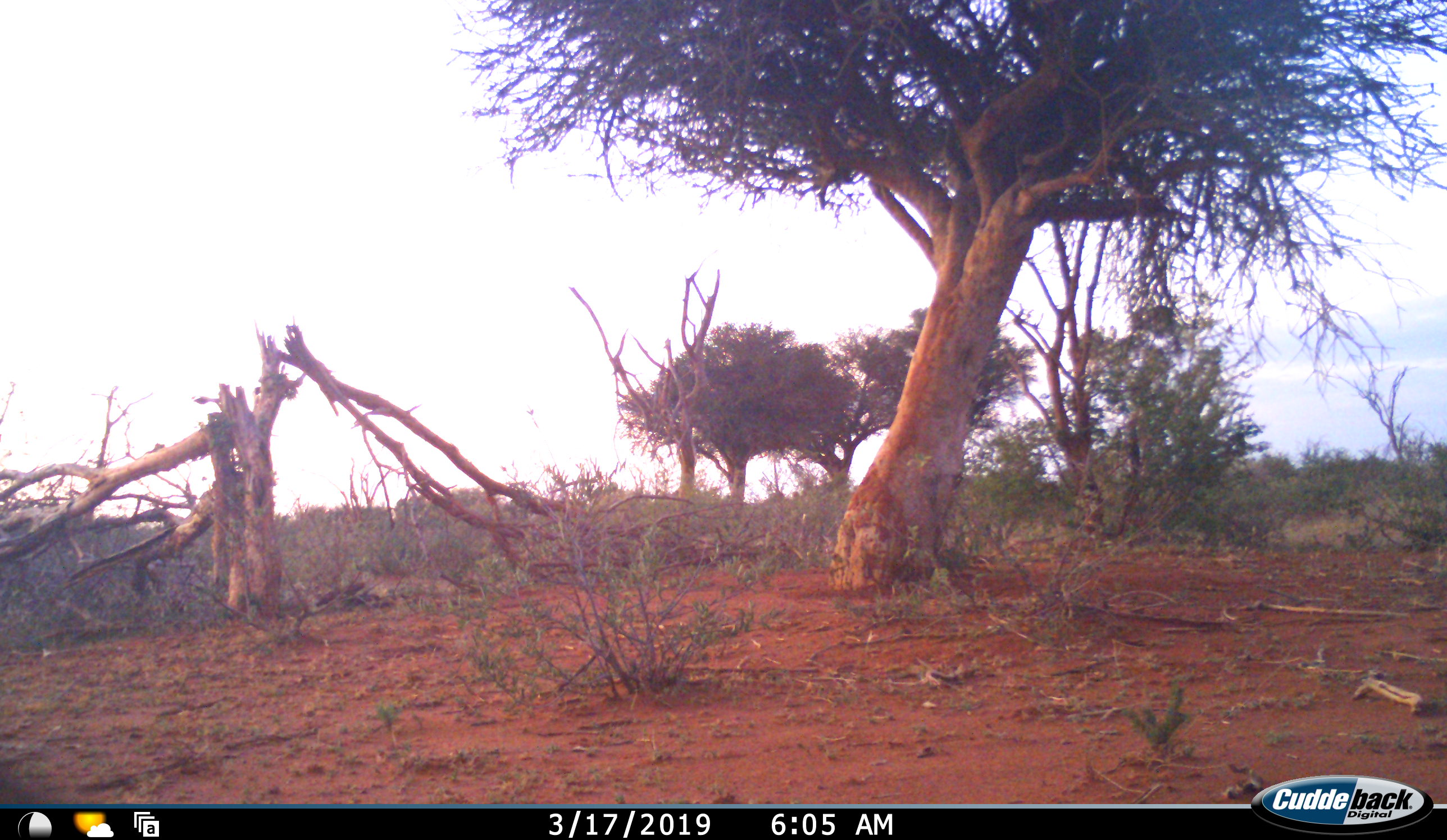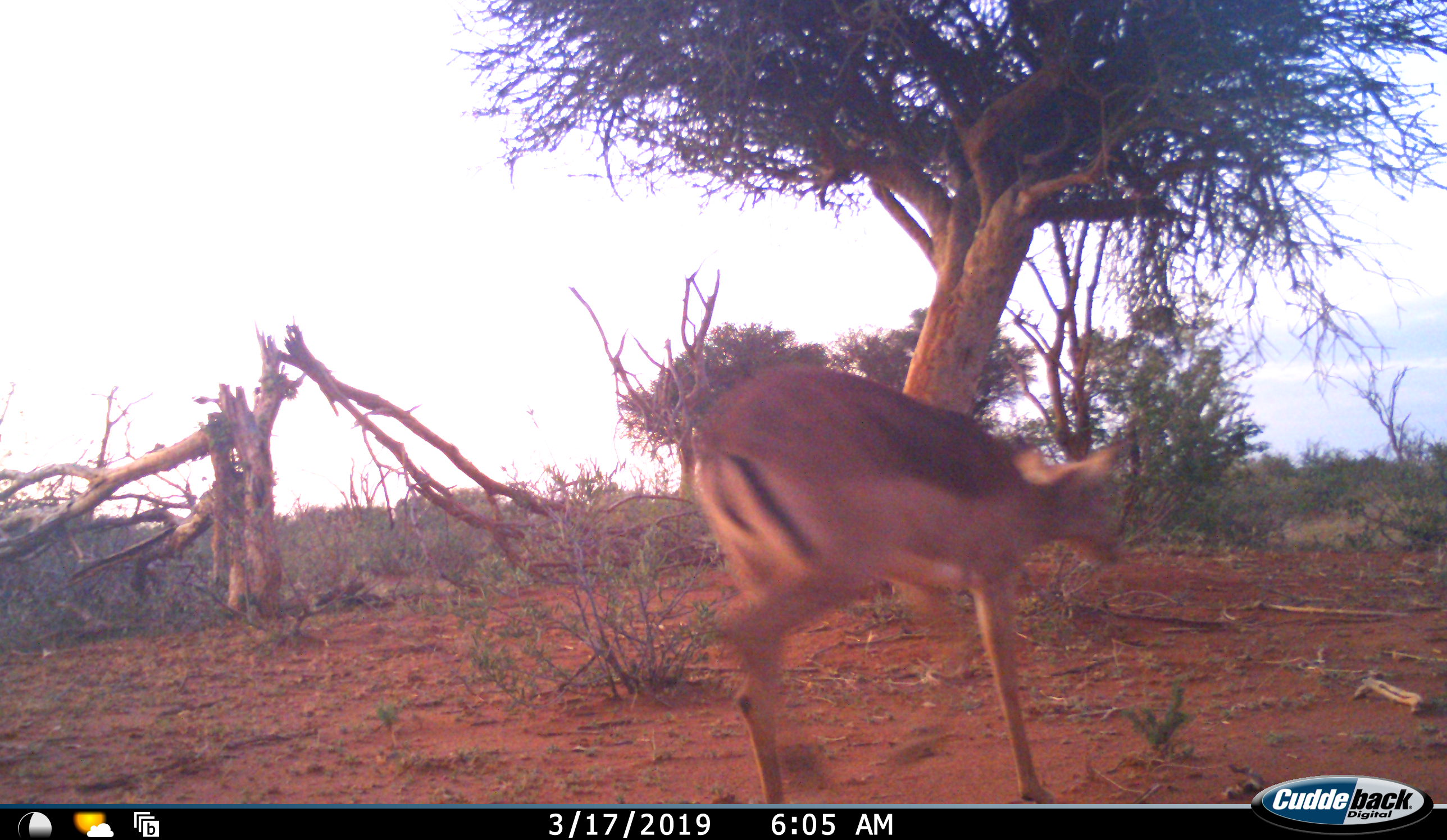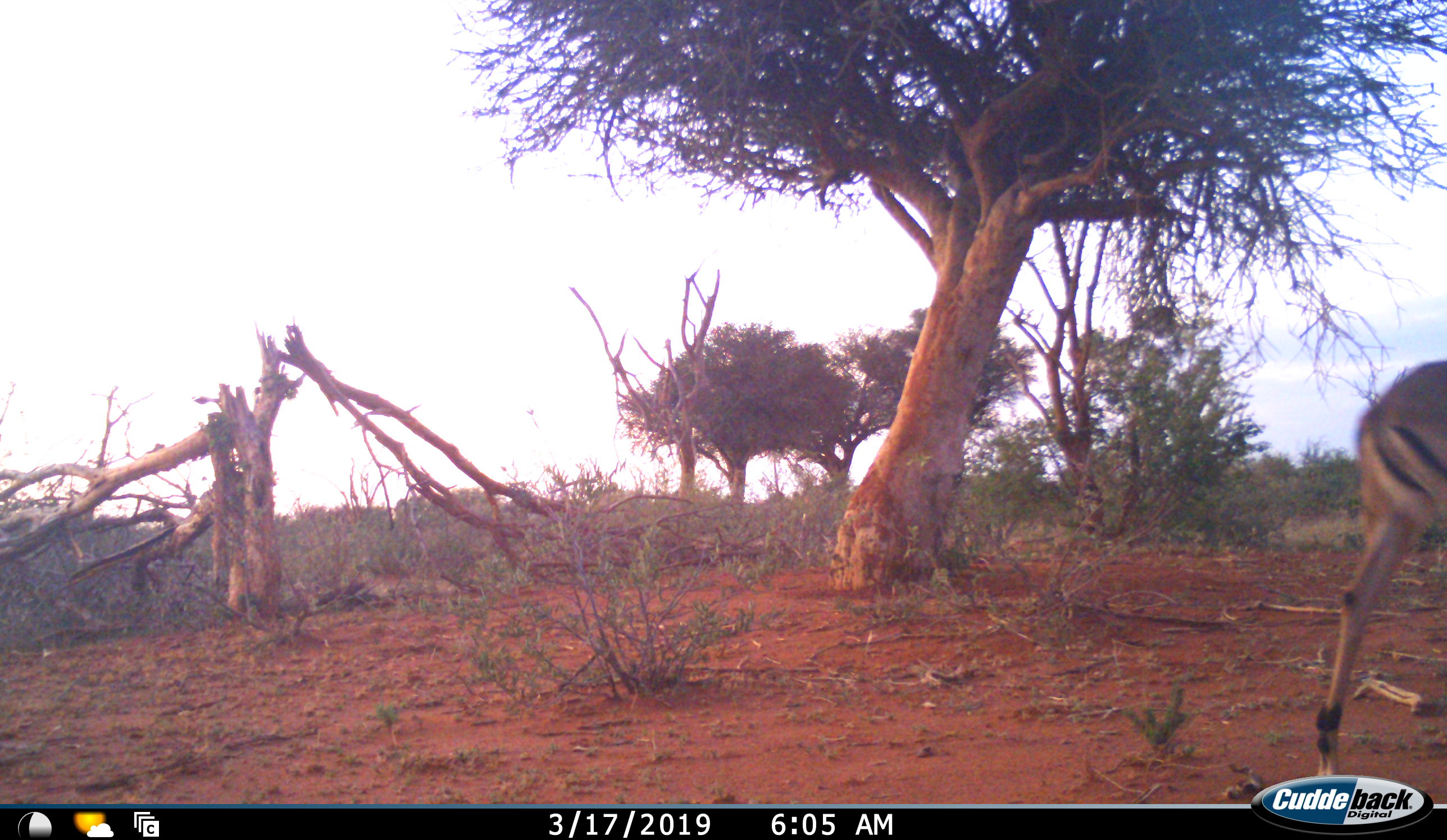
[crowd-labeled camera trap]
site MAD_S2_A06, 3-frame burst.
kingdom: Animalia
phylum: Chordata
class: Mammalia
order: Artiodactyla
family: Bovidae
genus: Aepyceros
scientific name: Aepyceros melampus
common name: impala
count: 1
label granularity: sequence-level